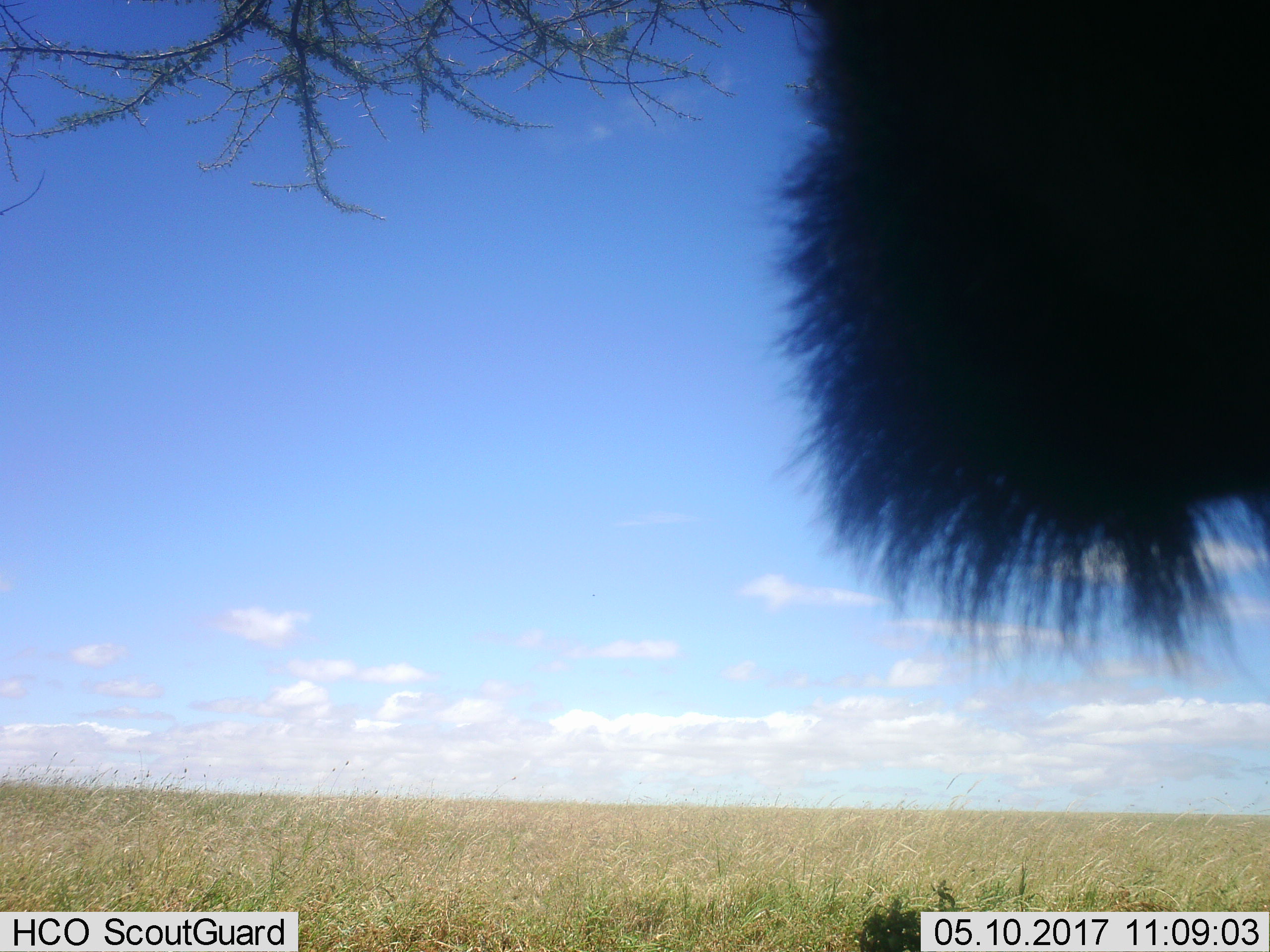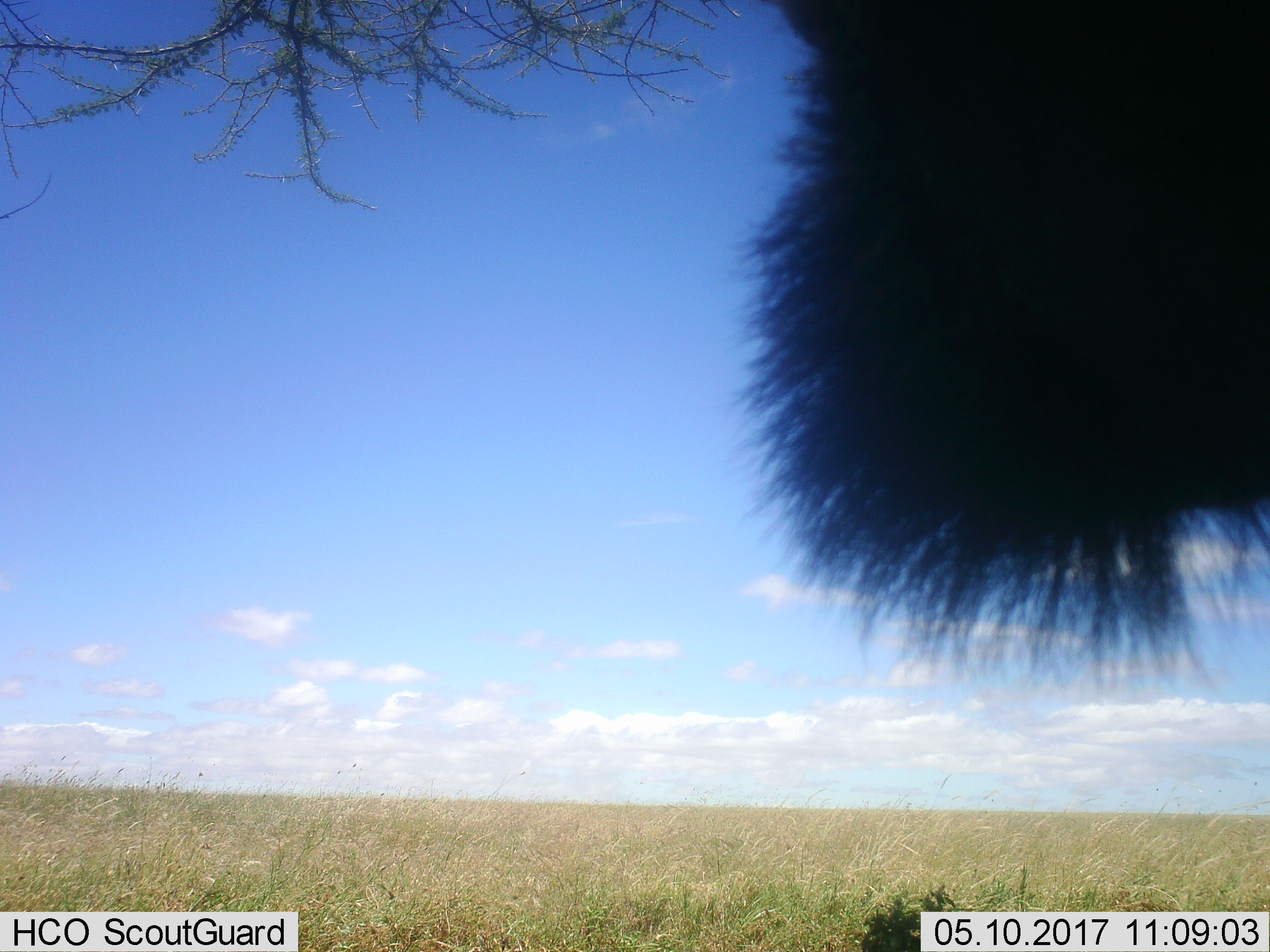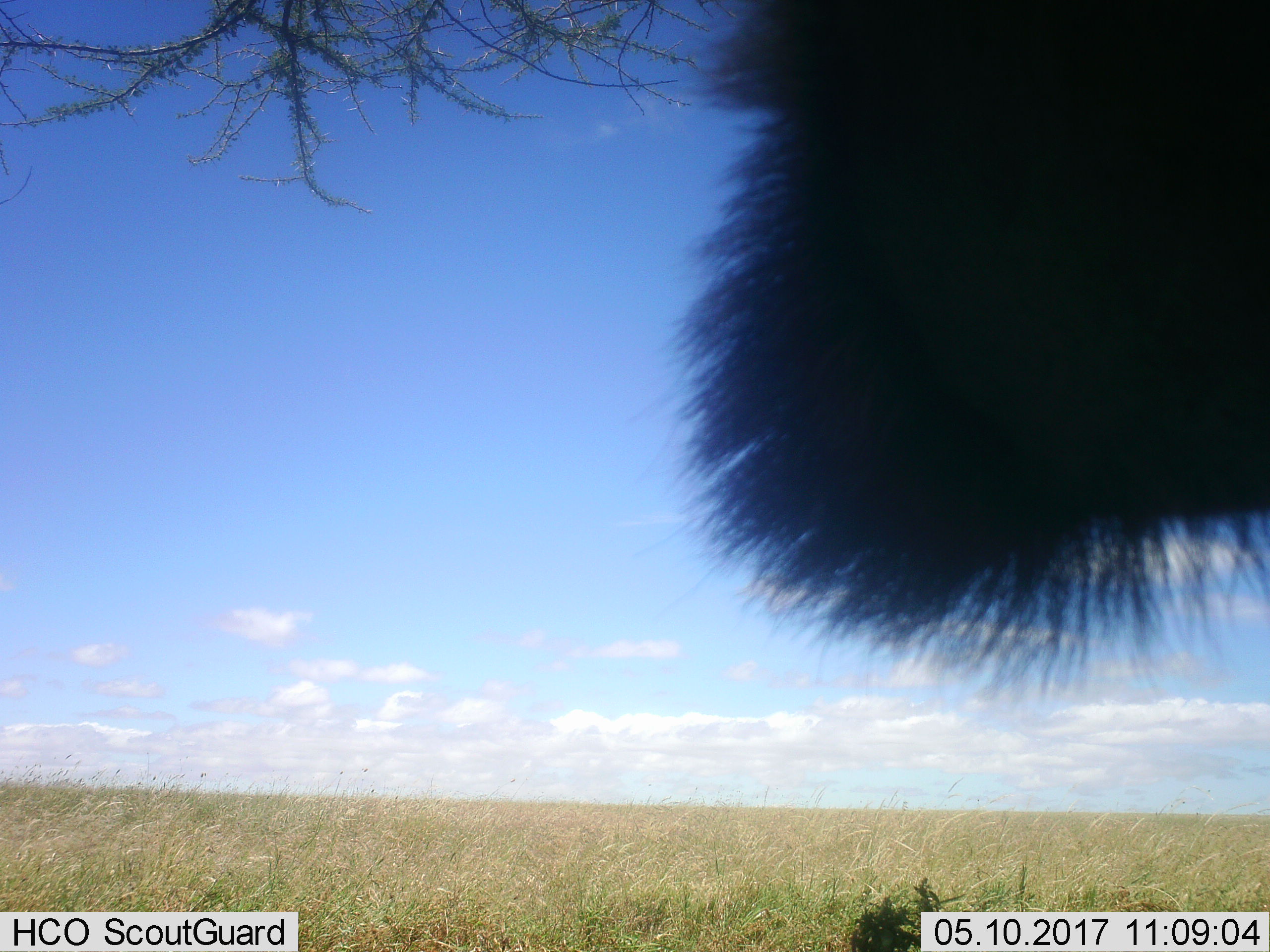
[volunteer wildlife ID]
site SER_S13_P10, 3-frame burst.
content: unidentified animal